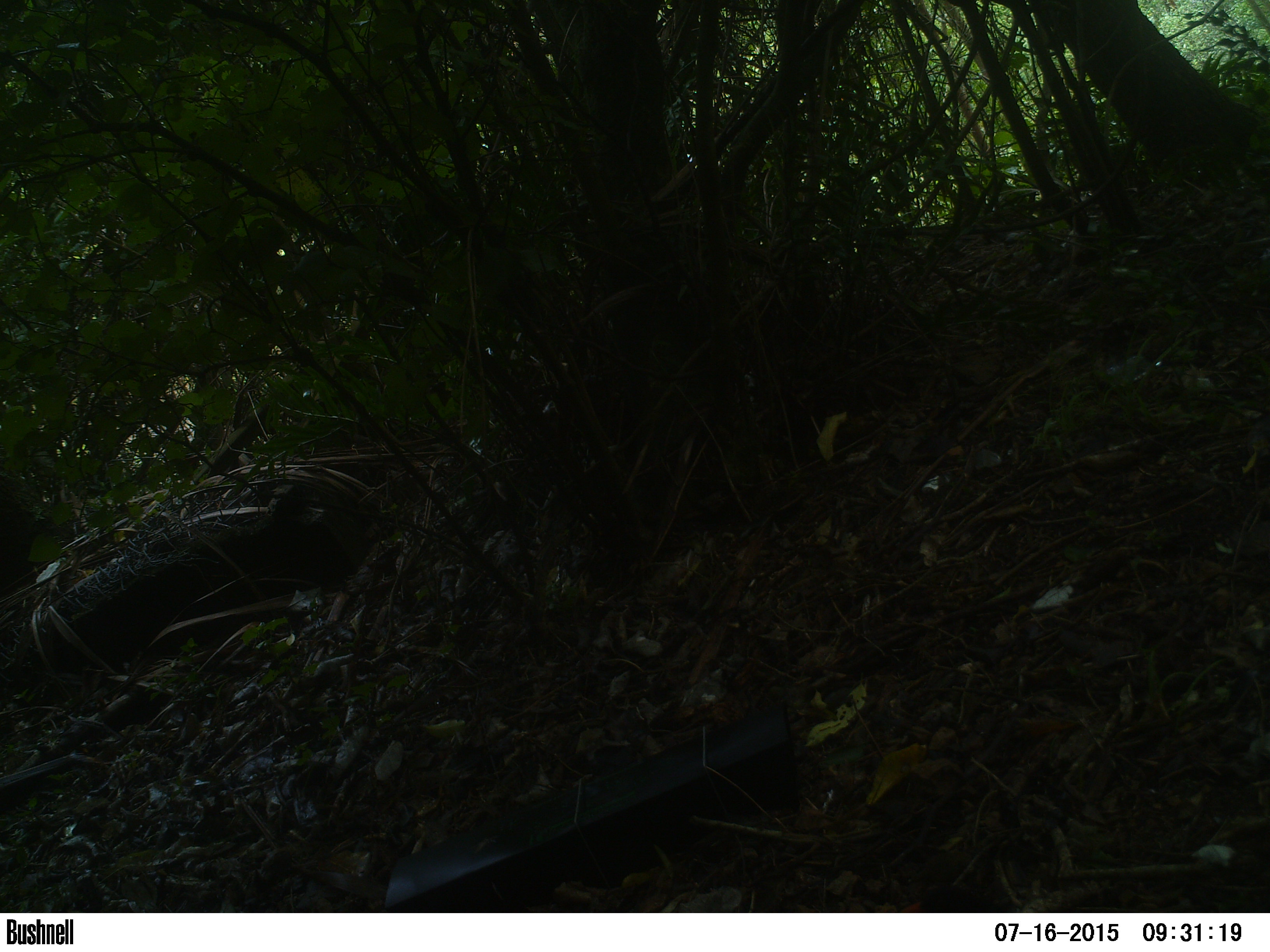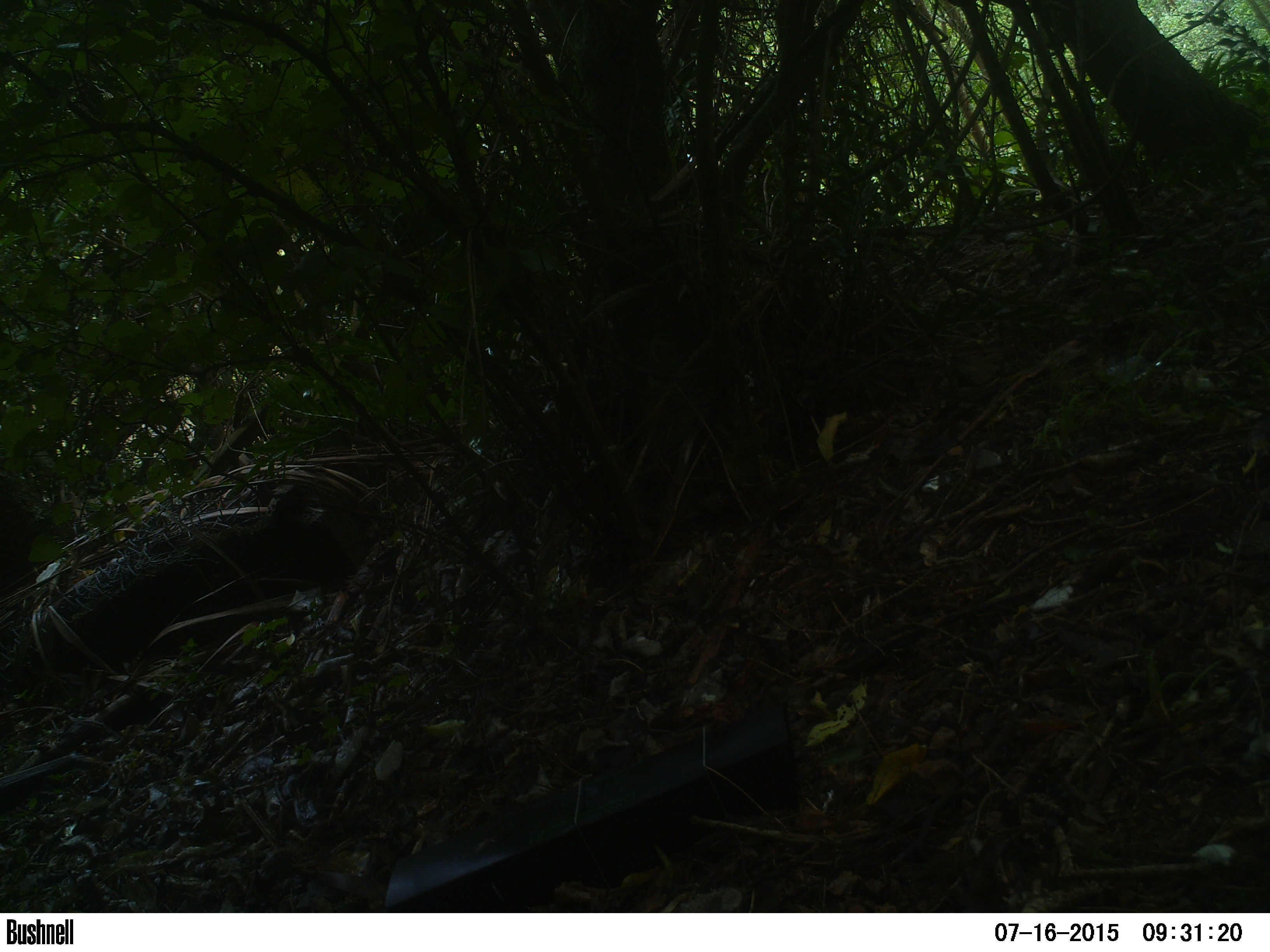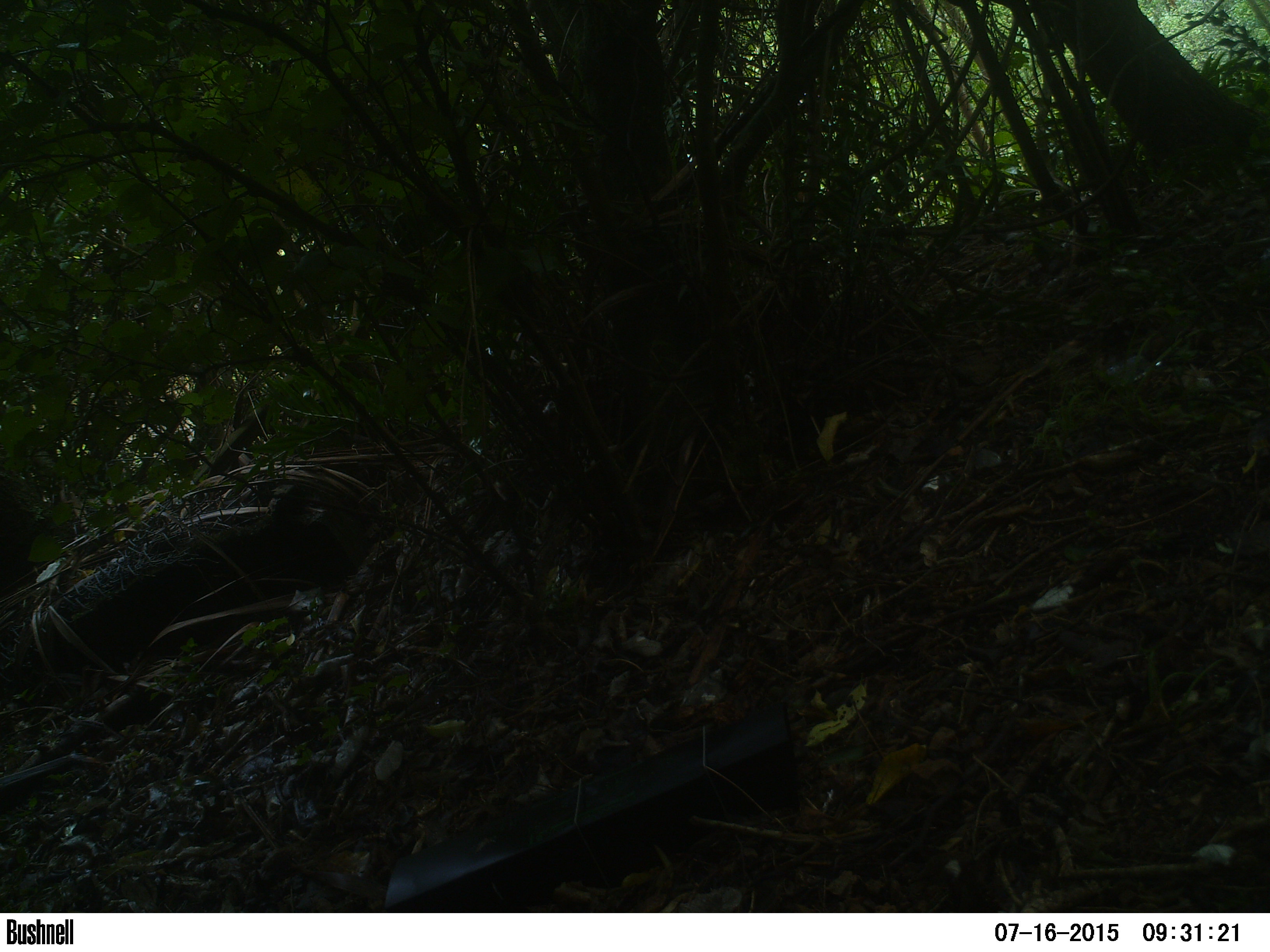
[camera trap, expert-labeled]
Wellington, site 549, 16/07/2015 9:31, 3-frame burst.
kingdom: Animalia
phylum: Chordata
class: Aves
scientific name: Aves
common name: bird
Bird (Aves).